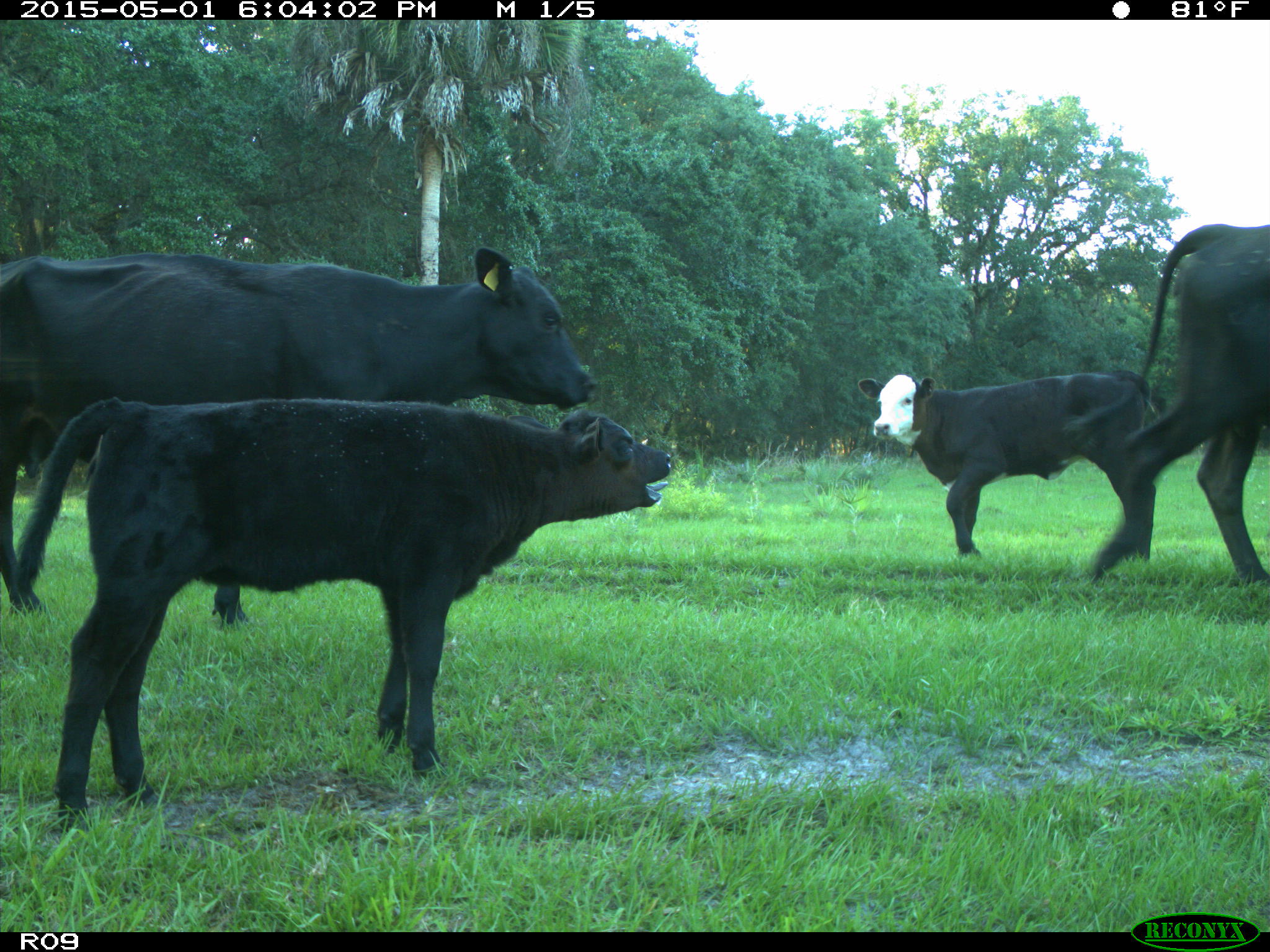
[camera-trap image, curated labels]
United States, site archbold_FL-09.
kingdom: Animalia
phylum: Chordata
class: Mammalia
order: Artiodactyla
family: Bovidae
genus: Bos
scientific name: Bos taurus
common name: domestic cow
Bos taurus (domestic cow).